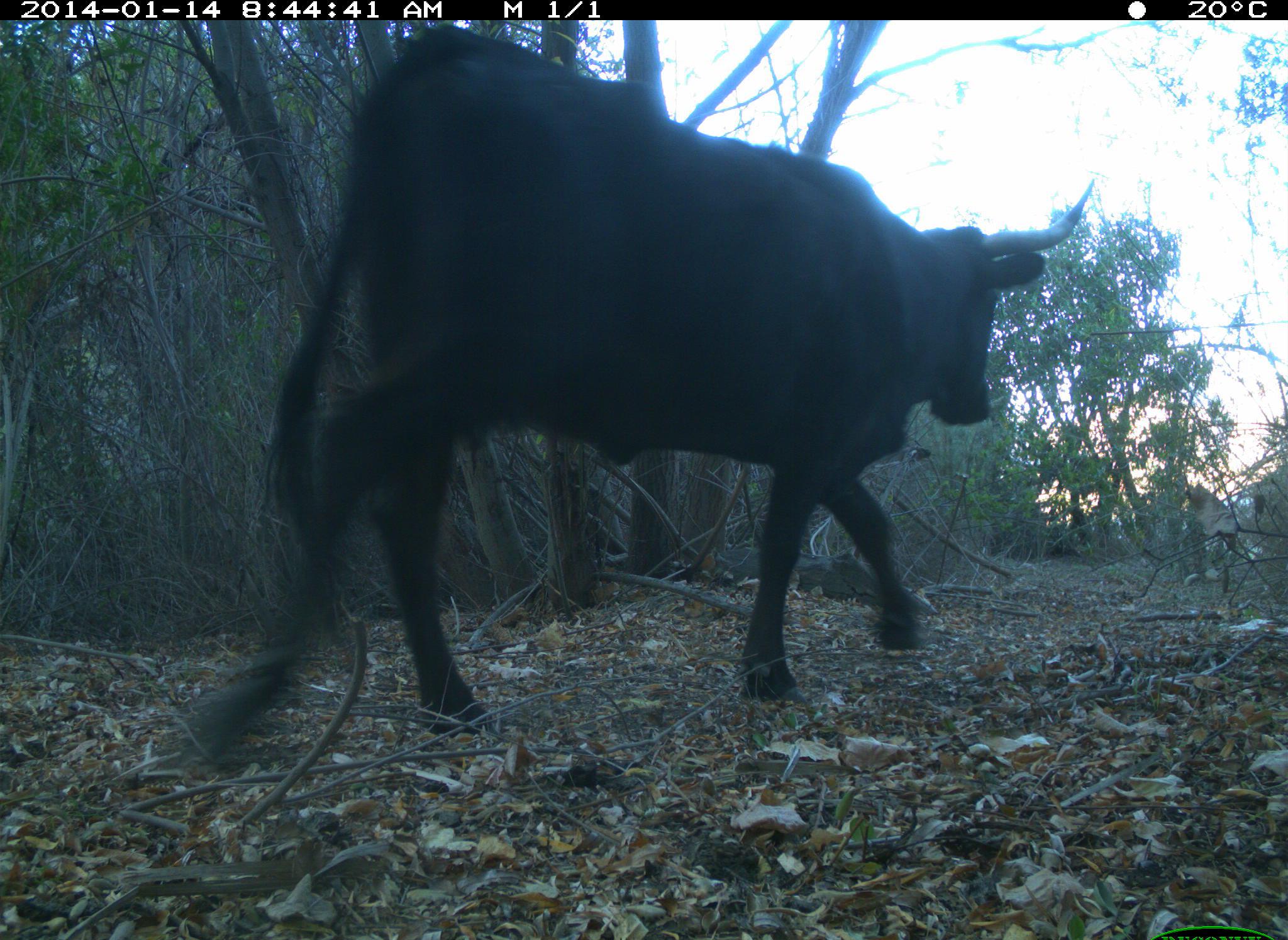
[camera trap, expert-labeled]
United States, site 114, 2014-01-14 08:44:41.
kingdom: Animalia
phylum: Chordata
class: Mammalia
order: Artiodactyla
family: Bovidae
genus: Bos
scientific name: Bos taurus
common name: cow